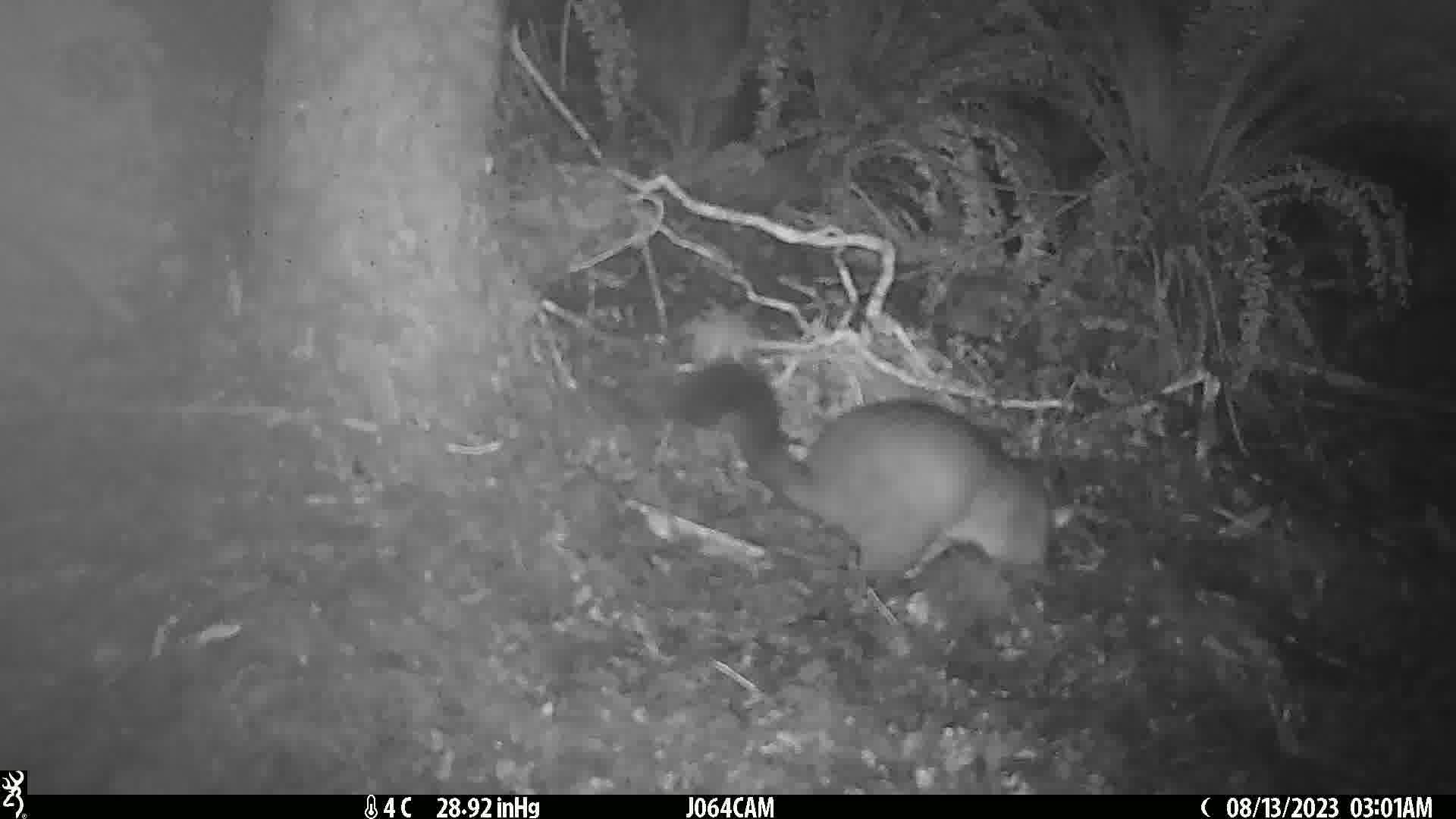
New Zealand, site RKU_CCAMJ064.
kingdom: Animalia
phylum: Chordata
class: Mammalia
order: Diprotodontia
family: Phalangeridae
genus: Trichosurus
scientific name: Trichosurus vulpecula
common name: common brushtail possum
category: possum